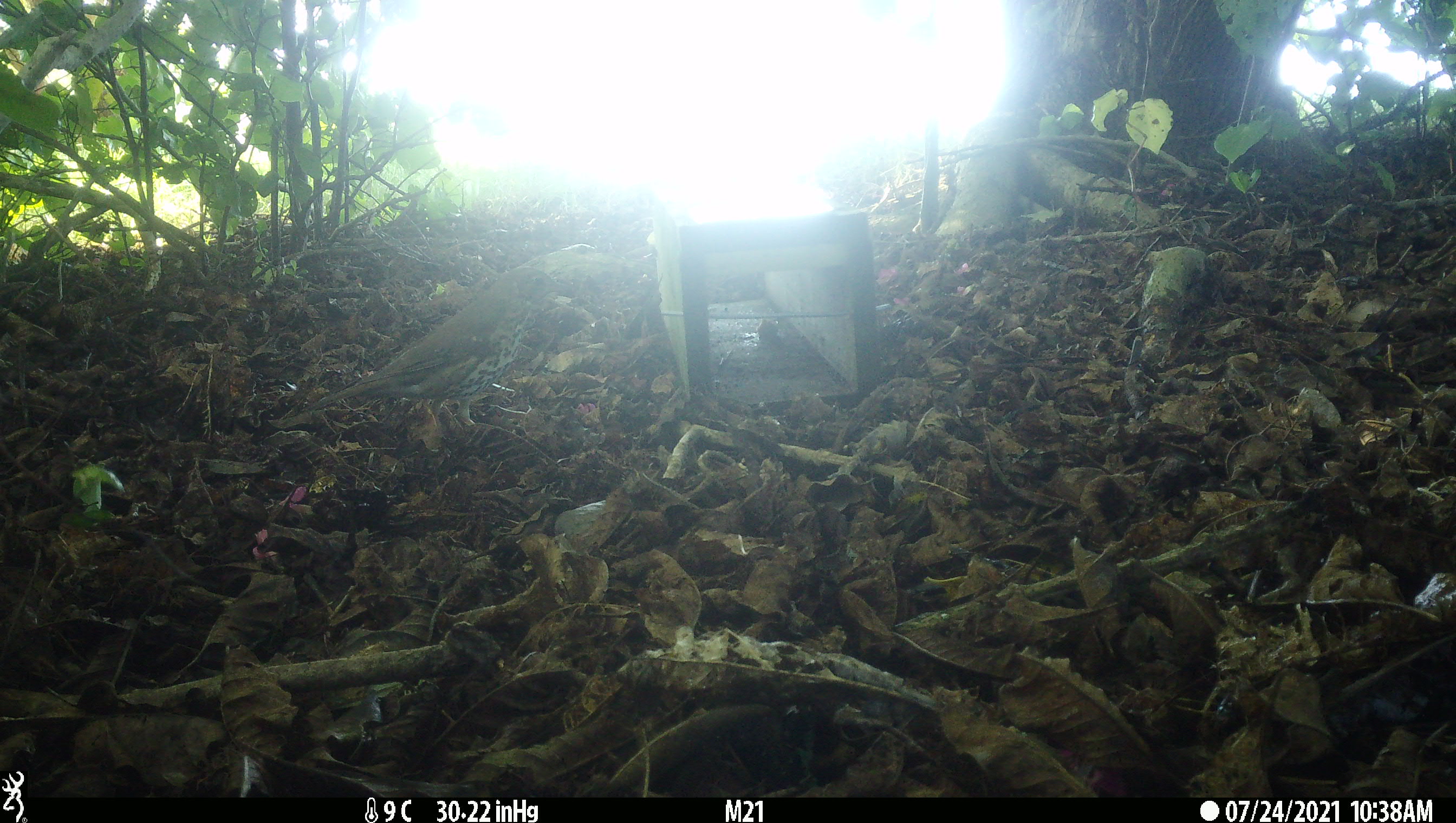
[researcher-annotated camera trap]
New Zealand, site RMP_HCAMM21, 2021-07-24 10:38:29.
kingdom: Animalia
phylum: Chordata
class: Aves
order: Passeriformes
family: Turdidae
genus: Turdus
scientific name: Turdus philomelos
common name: song thrush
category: thrush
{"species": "thrush (song thrush) (Turdus philomelos)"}